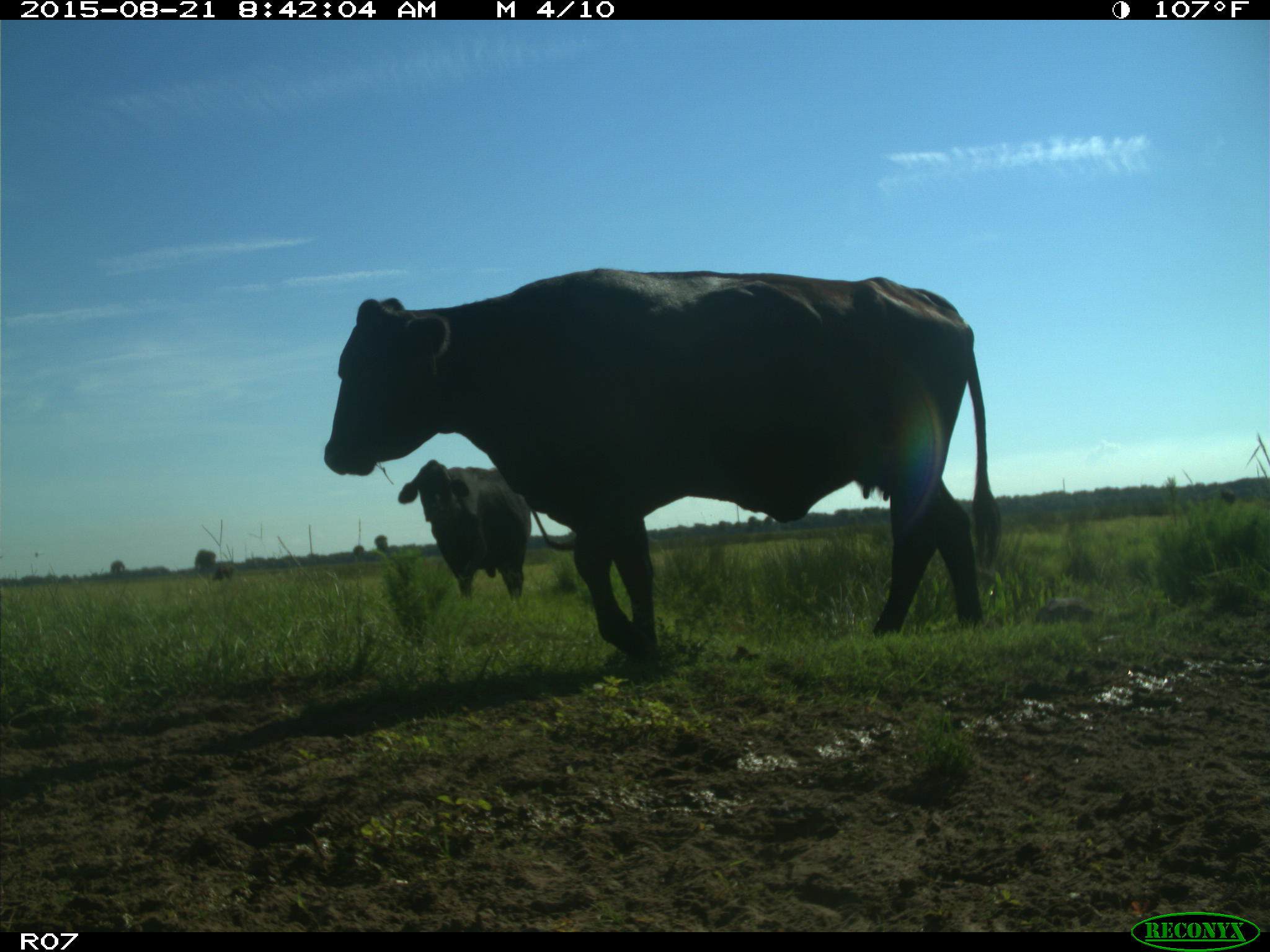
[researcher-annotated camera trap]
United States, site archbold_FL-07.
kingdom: Animalia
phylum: Chordata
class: Mammalia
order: Artiodactyla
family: Bovidae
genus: Bos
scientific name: Bos taurus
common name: domestic cow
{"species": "Bos taurus (domestic cow)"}